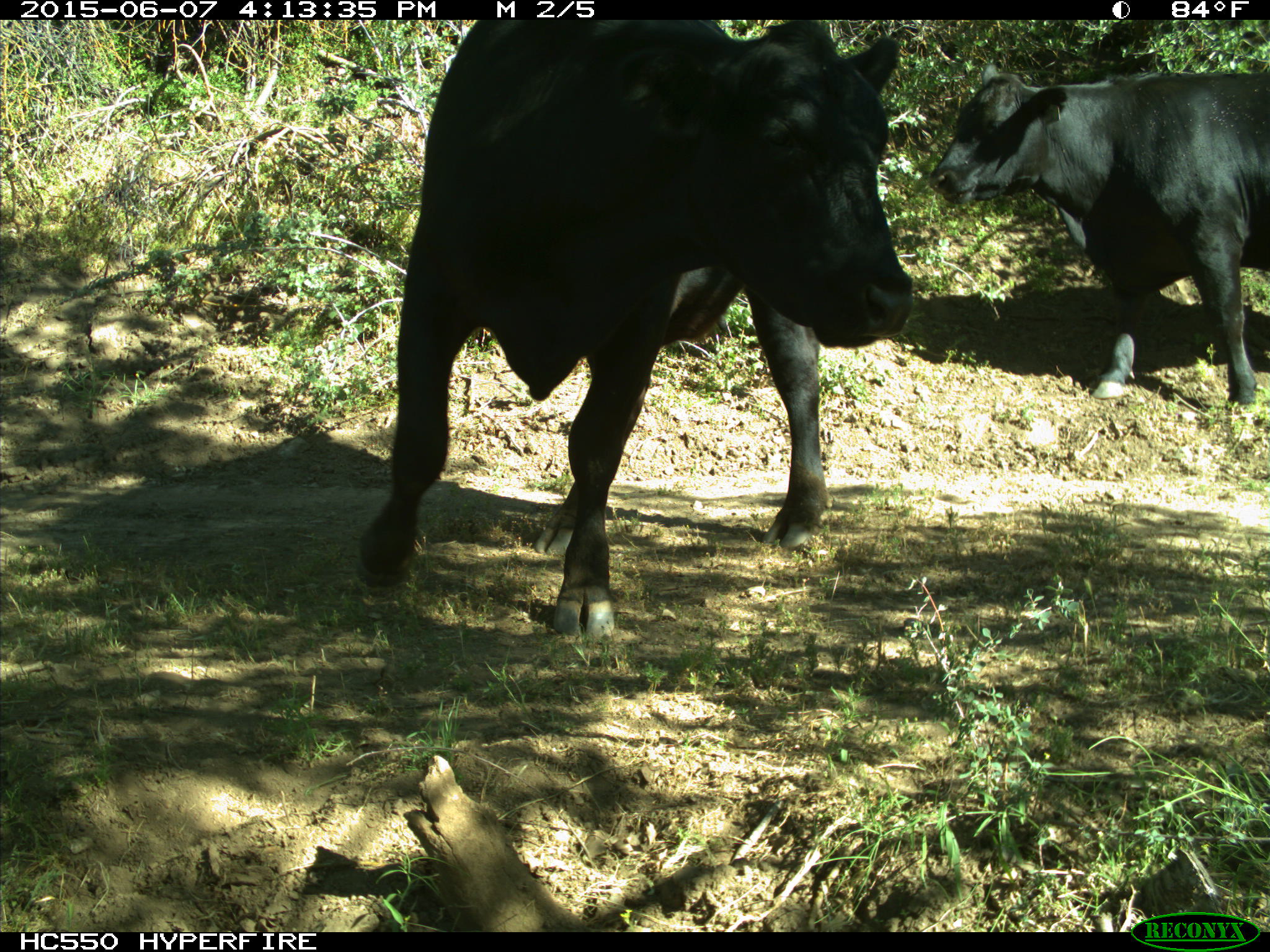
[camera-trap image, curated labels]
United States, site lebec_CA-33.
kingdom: Animalia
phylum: Chordata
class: Mammalia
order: Artiodactyla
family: Bovidae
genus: Bos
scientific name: Bos taurus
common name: domestic cow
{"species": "Bos taurus (domestic cow)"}